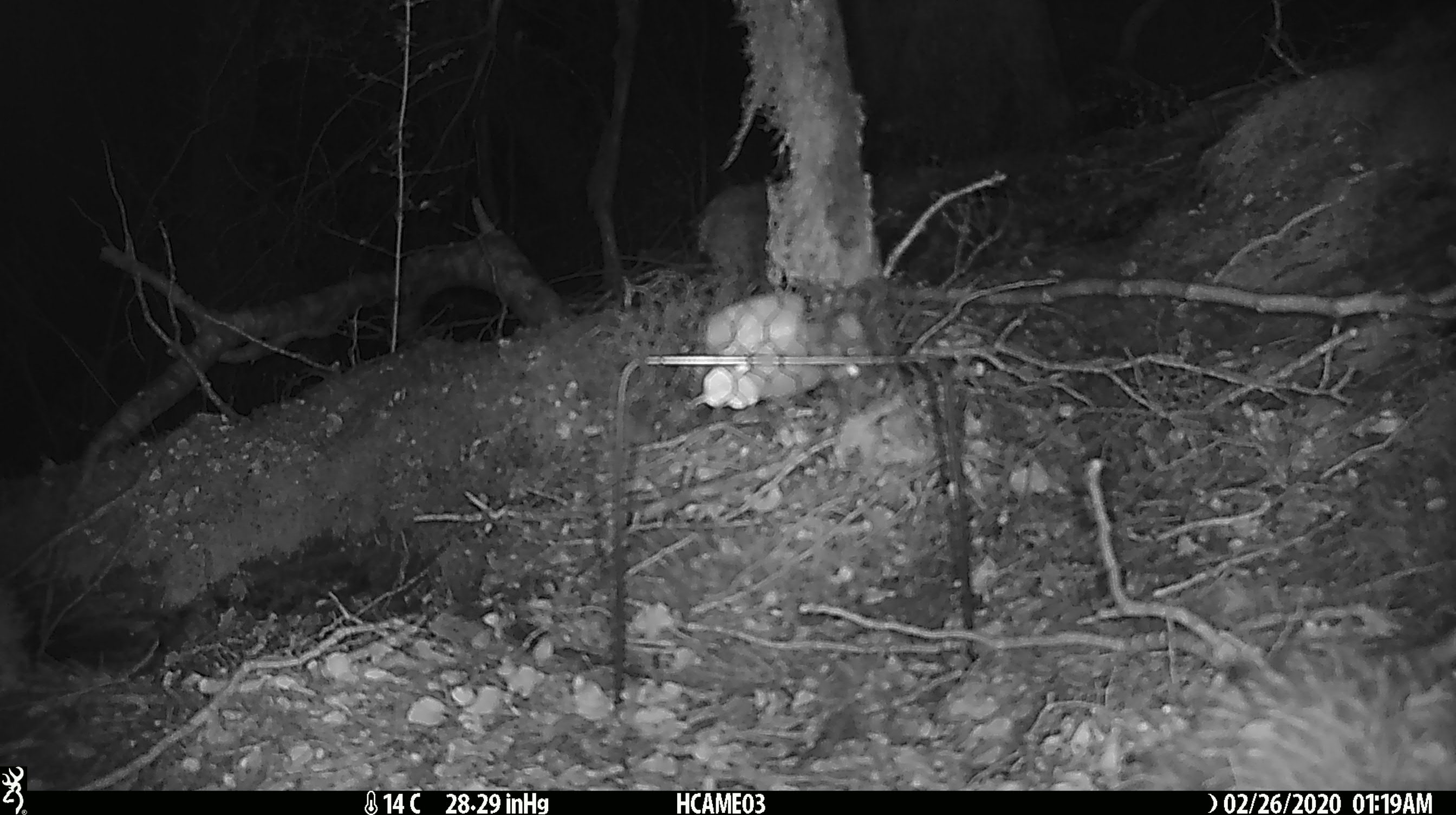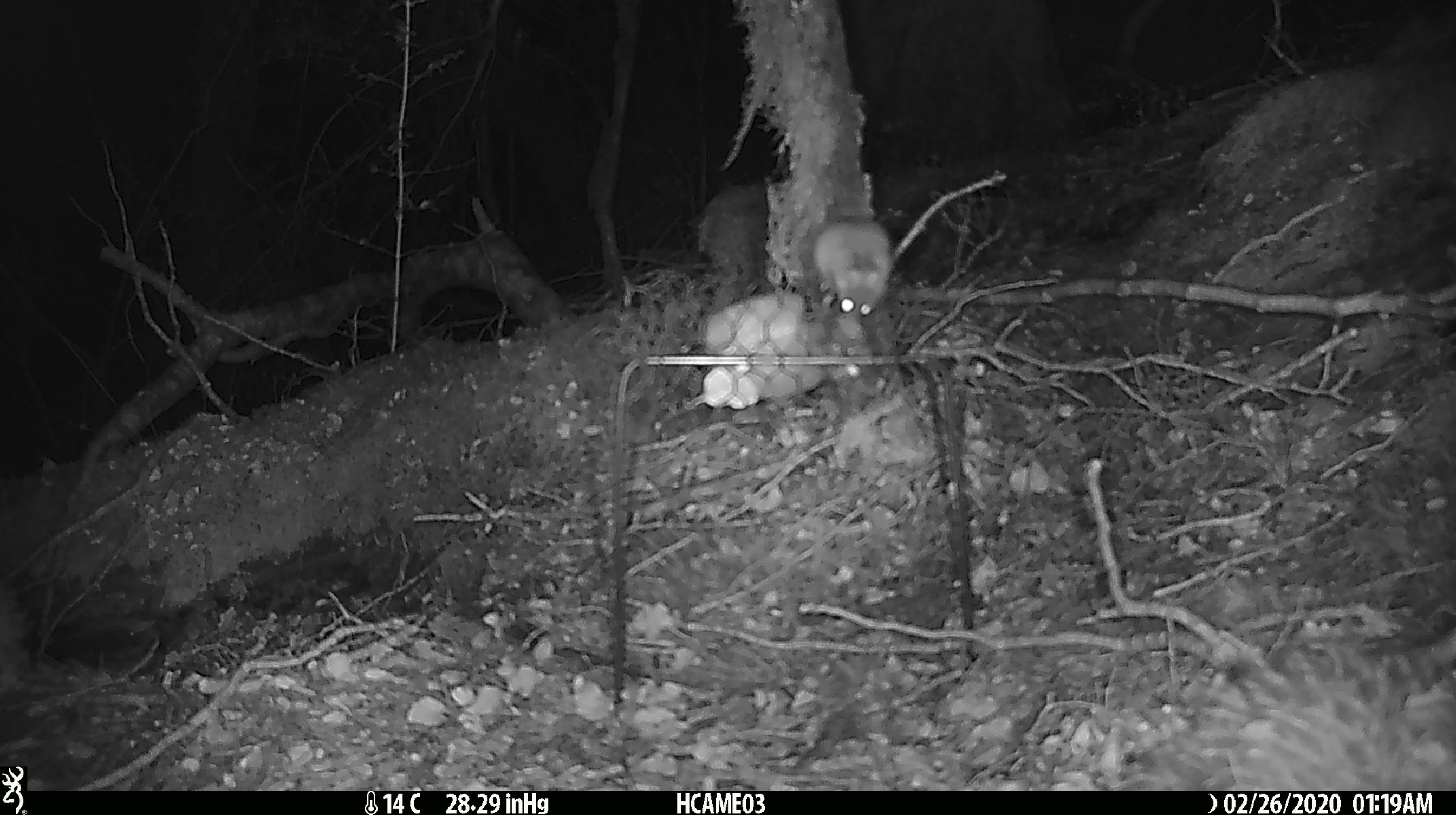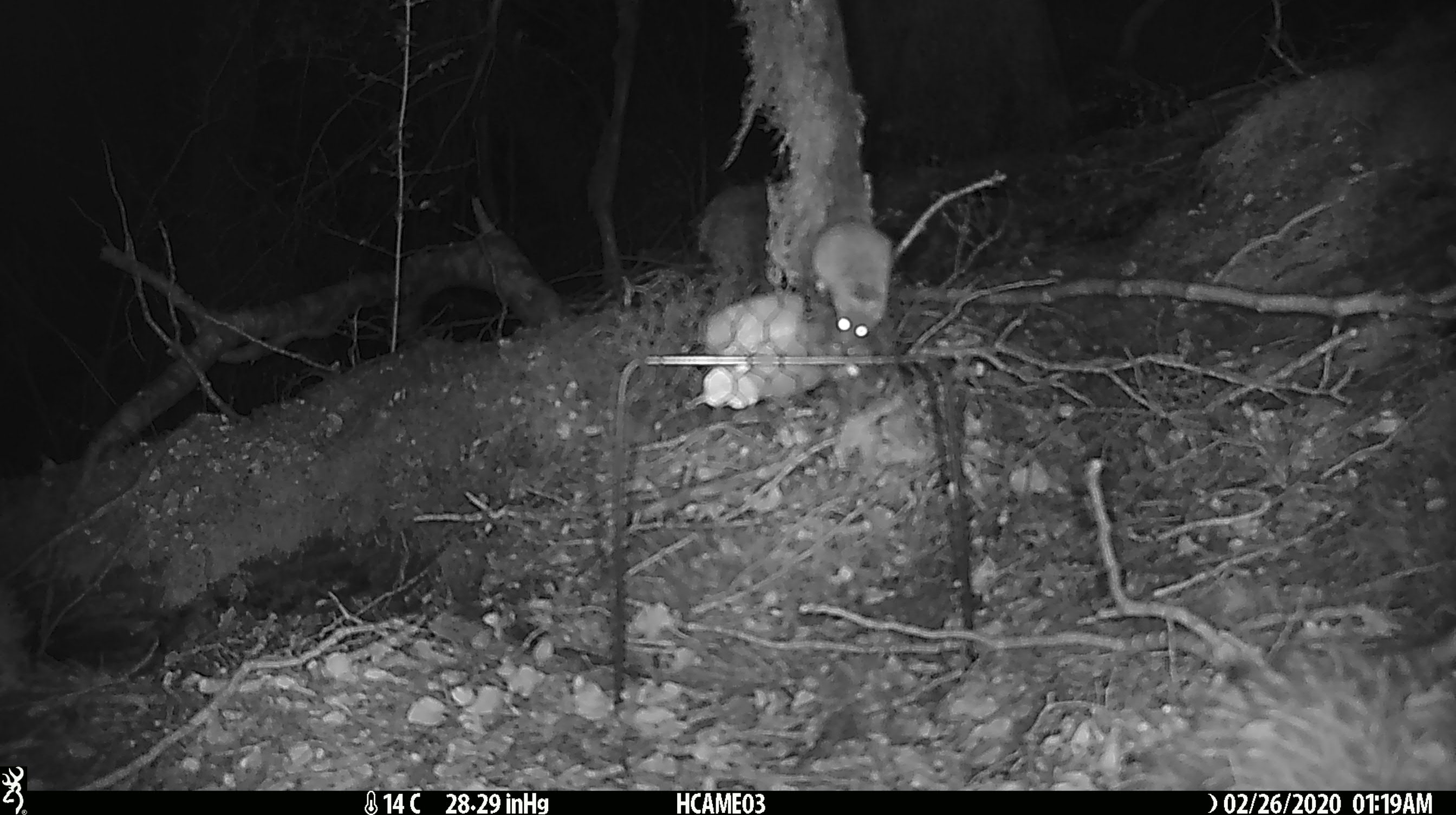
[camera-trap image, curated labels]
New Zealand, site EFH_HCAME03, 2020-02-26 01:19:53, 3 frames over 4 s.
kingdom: Animalia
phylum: Chordata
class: Mammalia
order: Rodentia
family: Muridae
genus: Mus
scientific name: Mus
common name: mouse